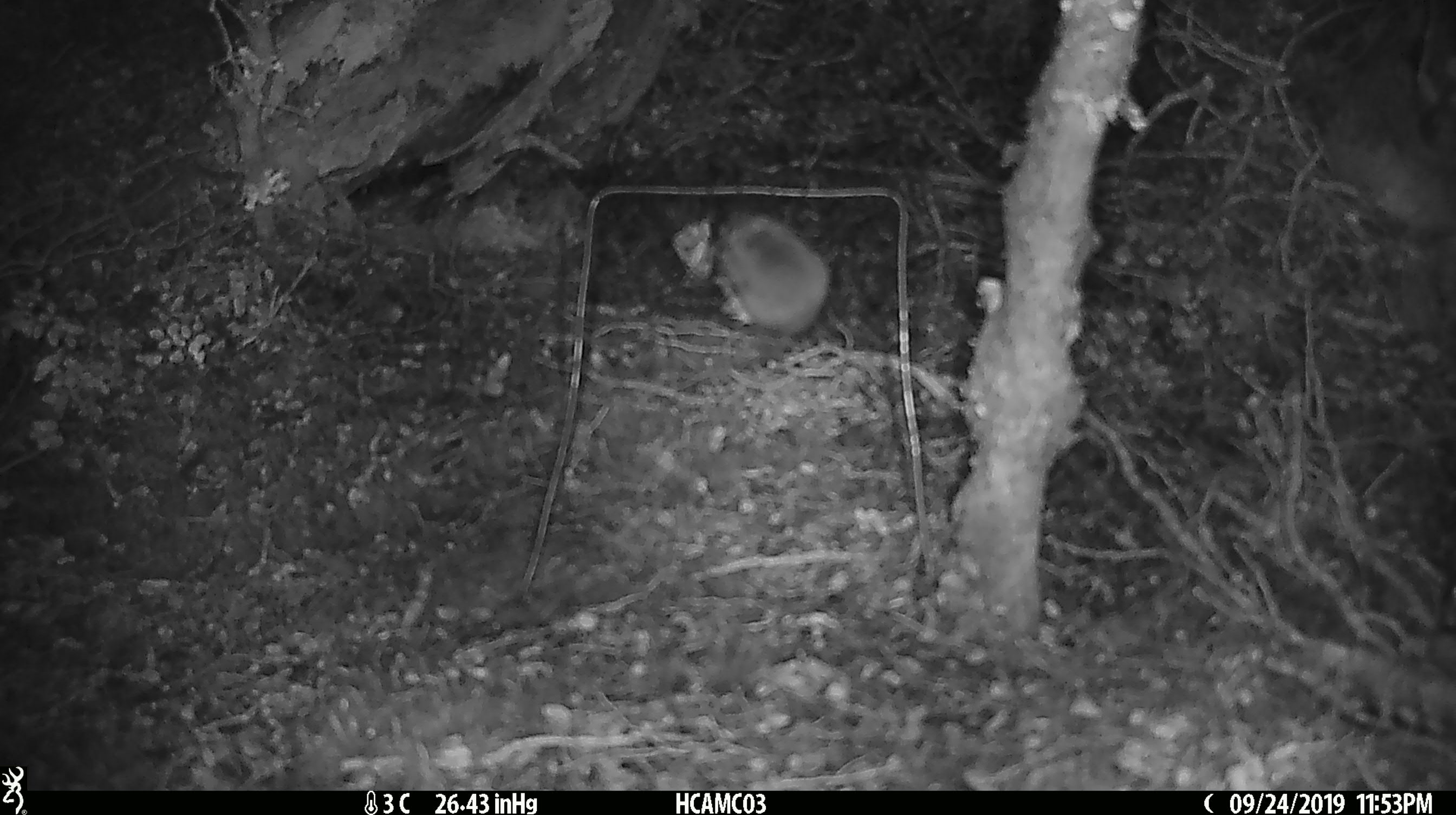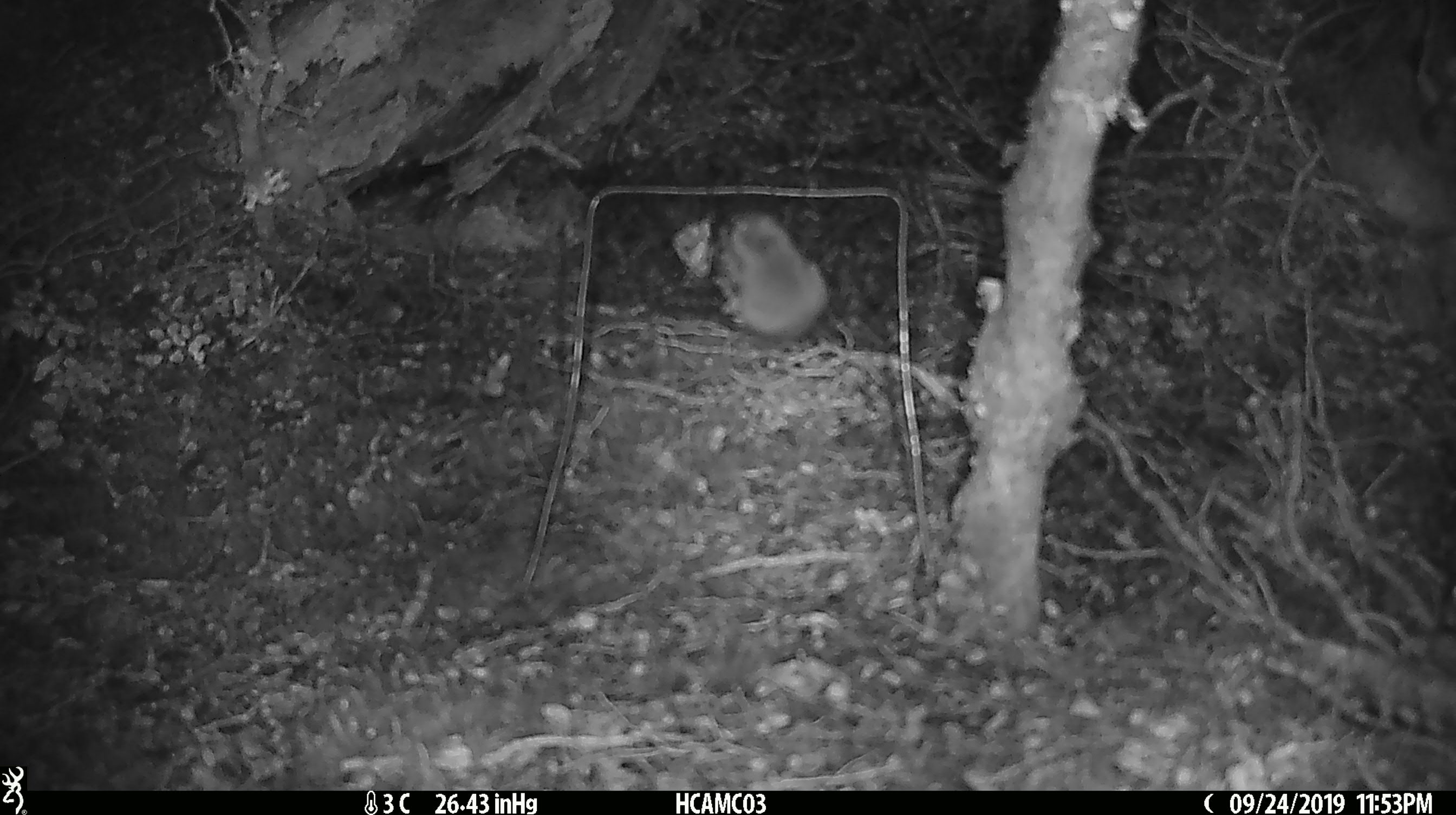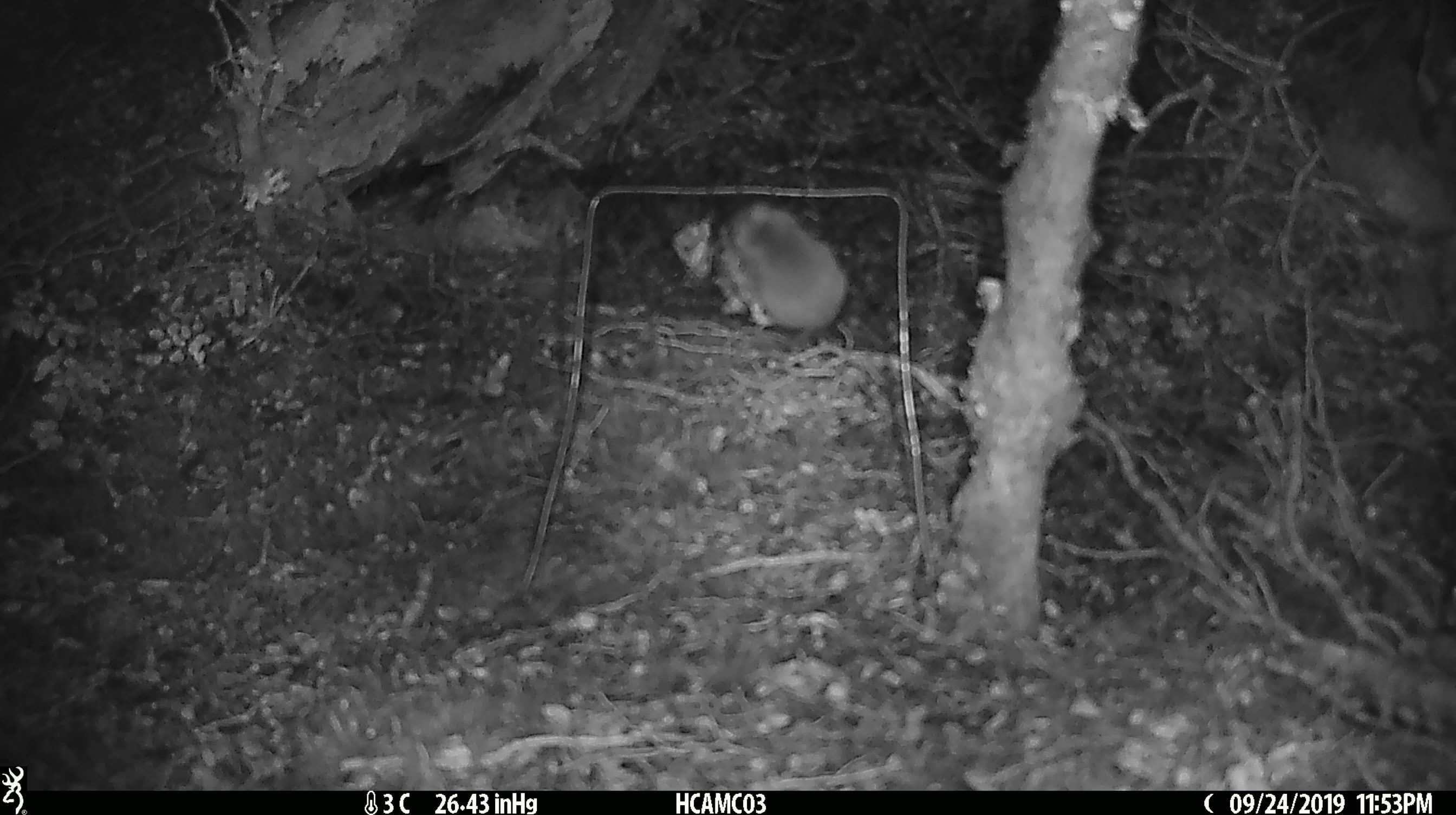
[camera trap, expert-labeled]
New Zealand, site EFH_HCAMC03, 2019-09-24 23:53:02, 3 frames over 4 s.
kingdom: Animalia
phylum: Chordata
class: Mammalia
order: Rodentia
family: Muridae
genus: Mus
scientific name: Mus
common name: mouse